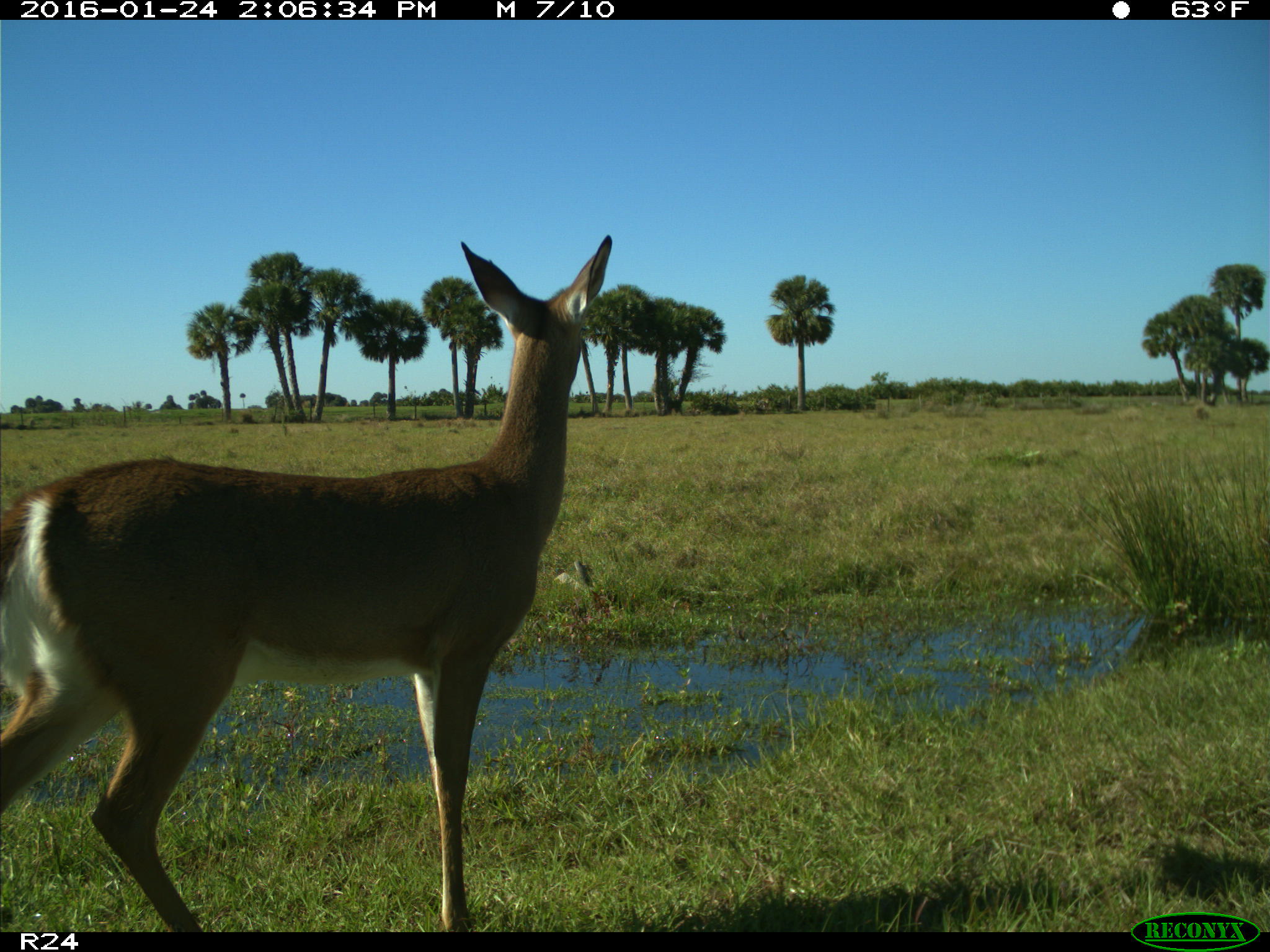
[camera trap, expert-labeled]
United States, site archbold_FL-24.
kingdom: Animalia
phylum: Chordata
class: Mammalia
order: Artiodactyla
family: Bovidae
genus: Bos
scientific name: Bos taurus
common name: domestic cow